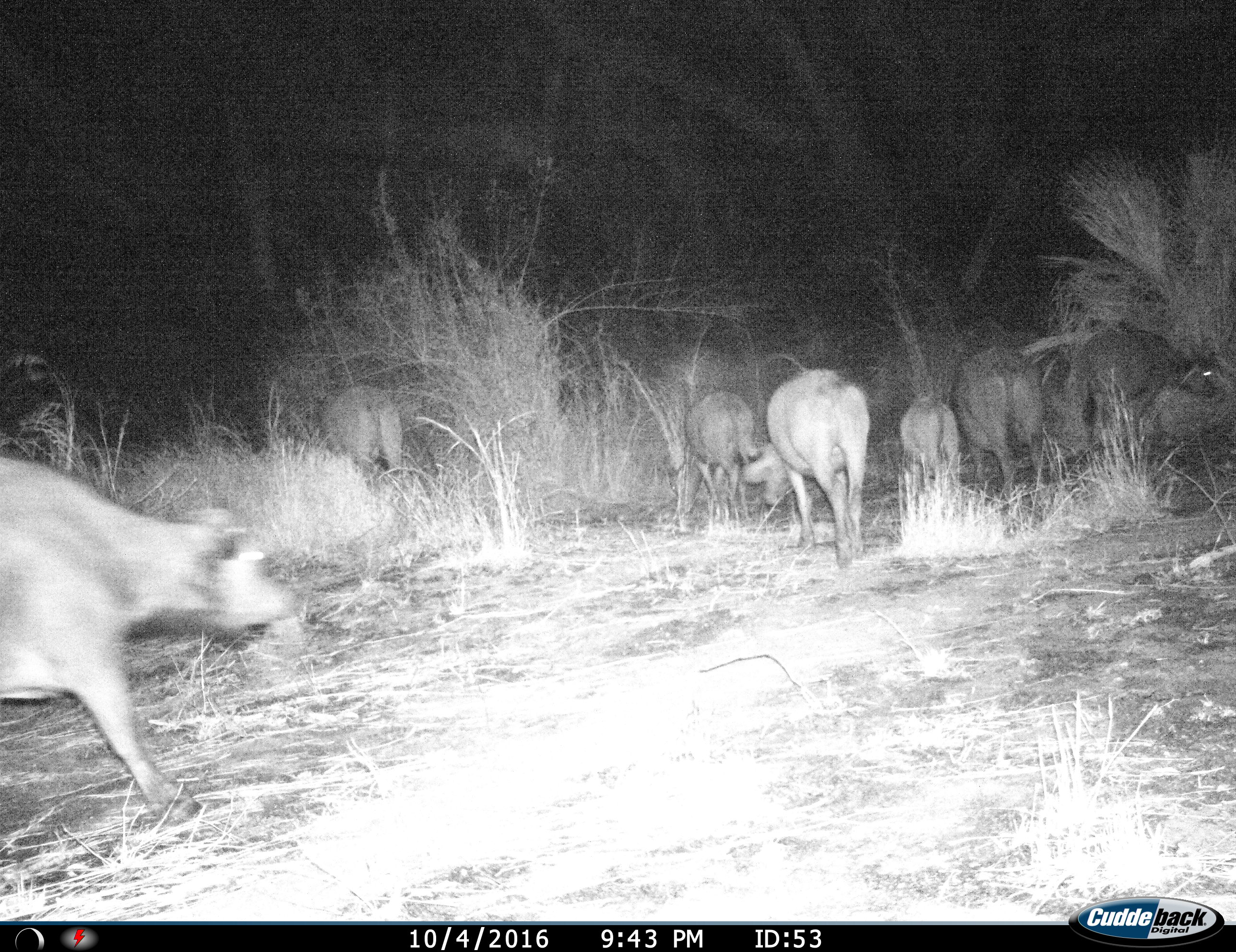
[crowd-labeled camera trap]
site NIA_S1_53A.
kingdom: Animalia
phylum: Chordata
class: Mammalia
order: Artiodactyla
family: Bovidae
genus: Syncerus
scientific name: Syncerus caffer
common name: african buffalo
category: buffalo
Buffalo (african buffalo) (Syncerus caffer), count 7. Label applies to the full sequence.